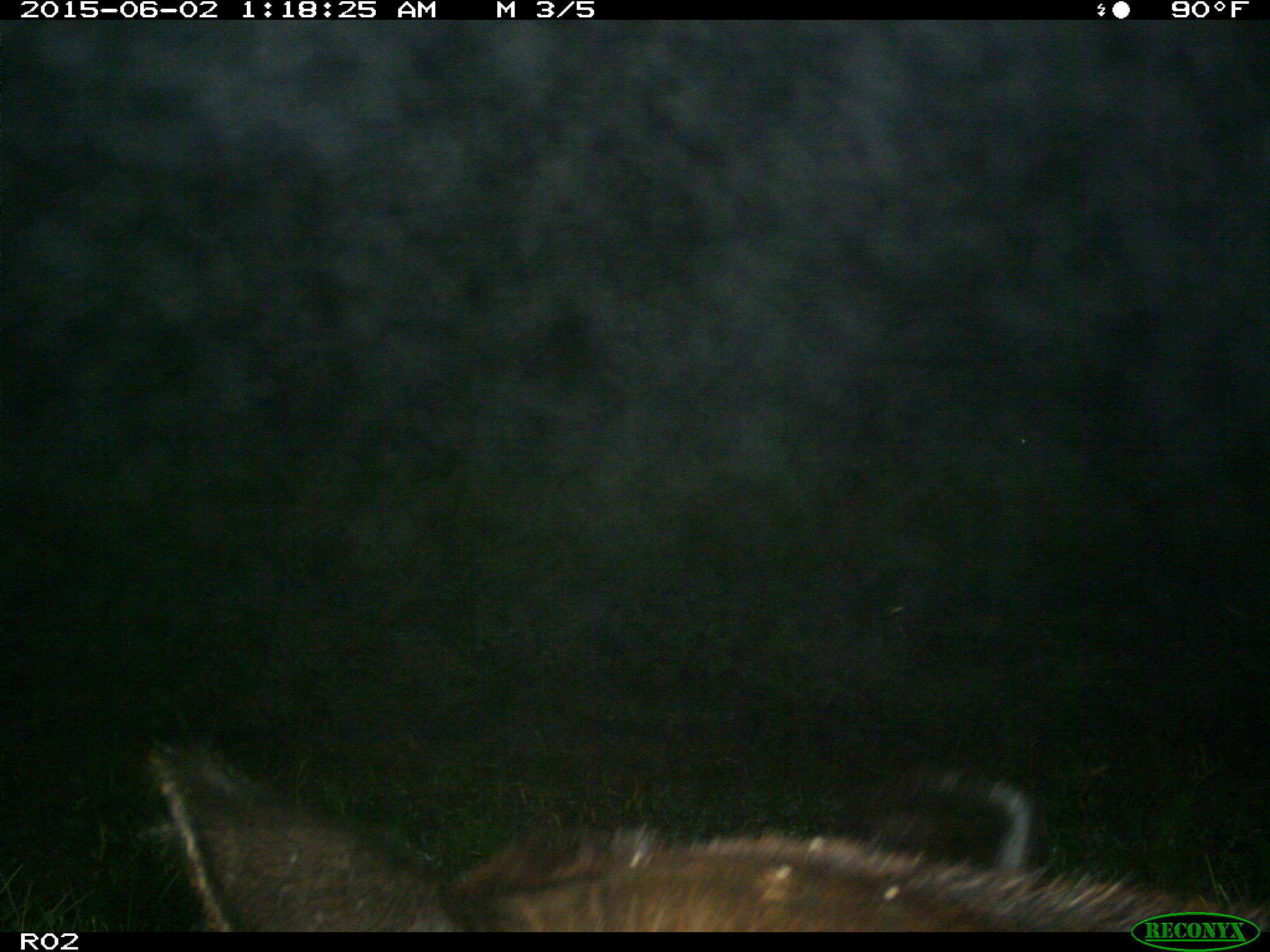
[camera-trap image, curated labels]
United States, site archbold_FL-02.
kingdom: Animalia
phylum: Chordata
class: Mammalia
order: Artiodactyla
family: Bovidae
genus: Bos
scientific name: Bos taurus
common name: domestic cow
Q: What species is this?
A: Bos taurus (domestic cow).